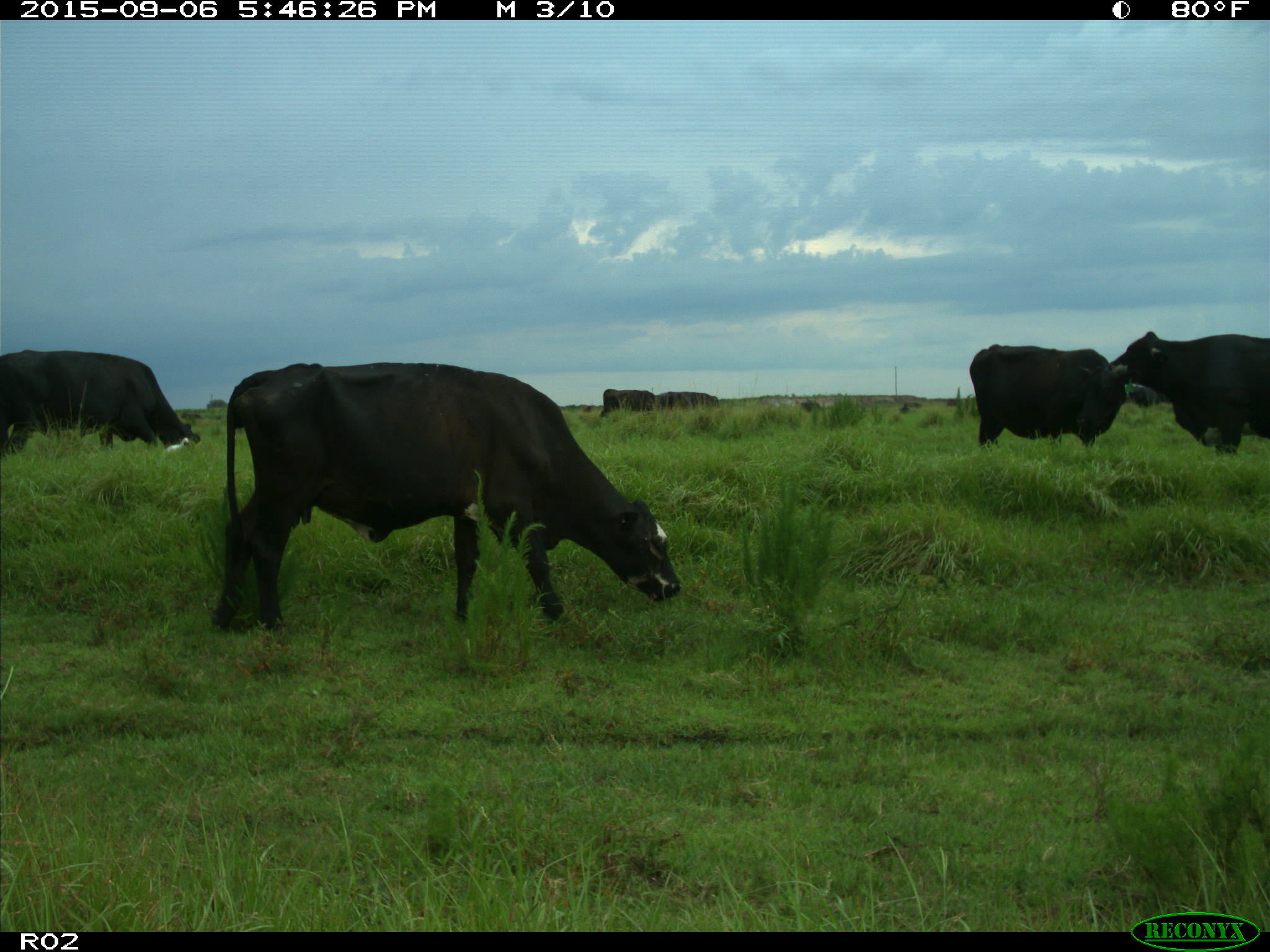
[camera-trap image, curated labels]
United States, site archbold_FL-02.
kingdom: Animalia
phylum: Chordata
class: Mammalia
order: Artiodactyla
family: Bovidae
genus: Bos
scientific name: Bos taurus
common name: domestic cow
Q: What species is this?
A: Bos taurus (domestic cow).